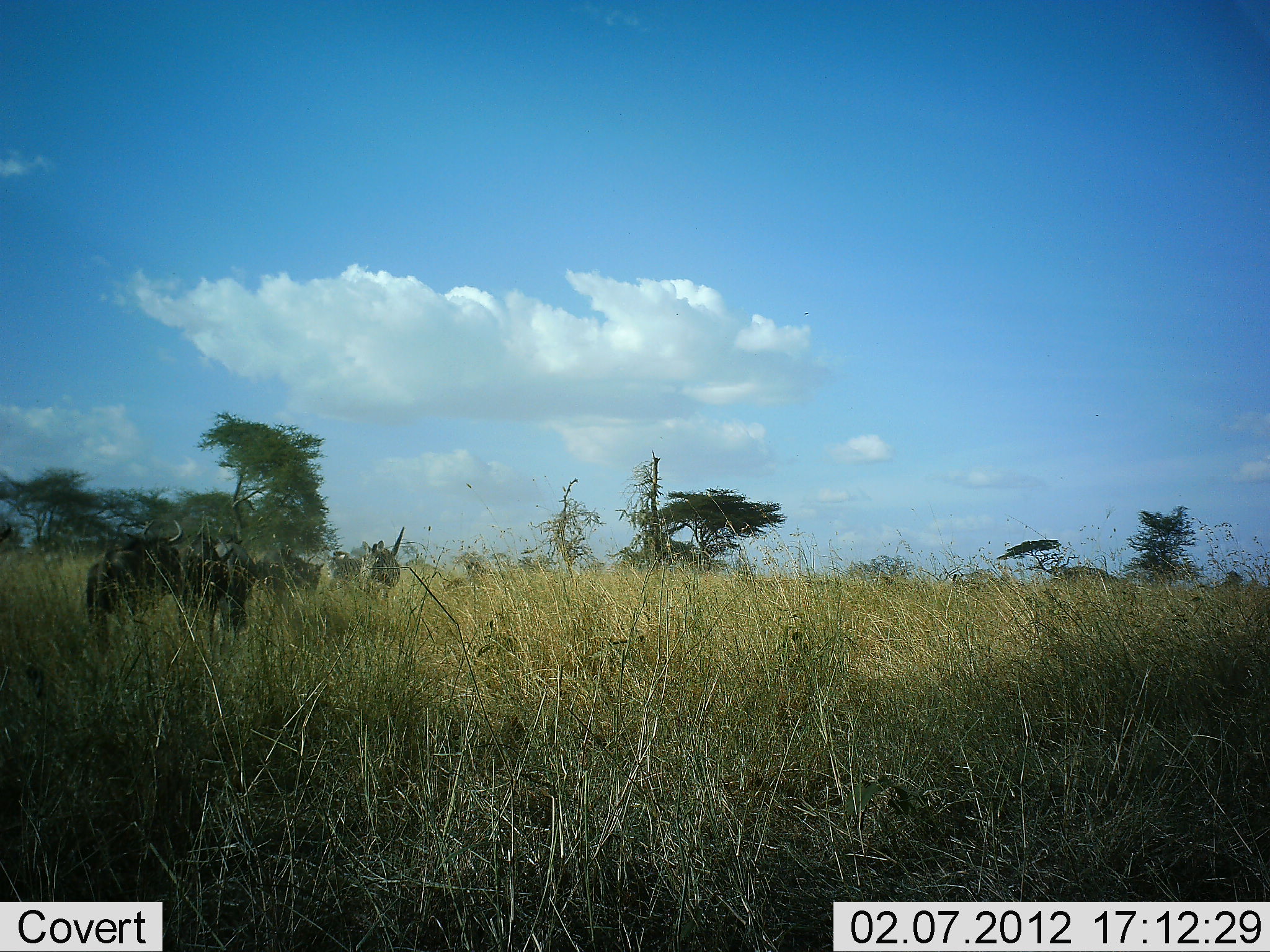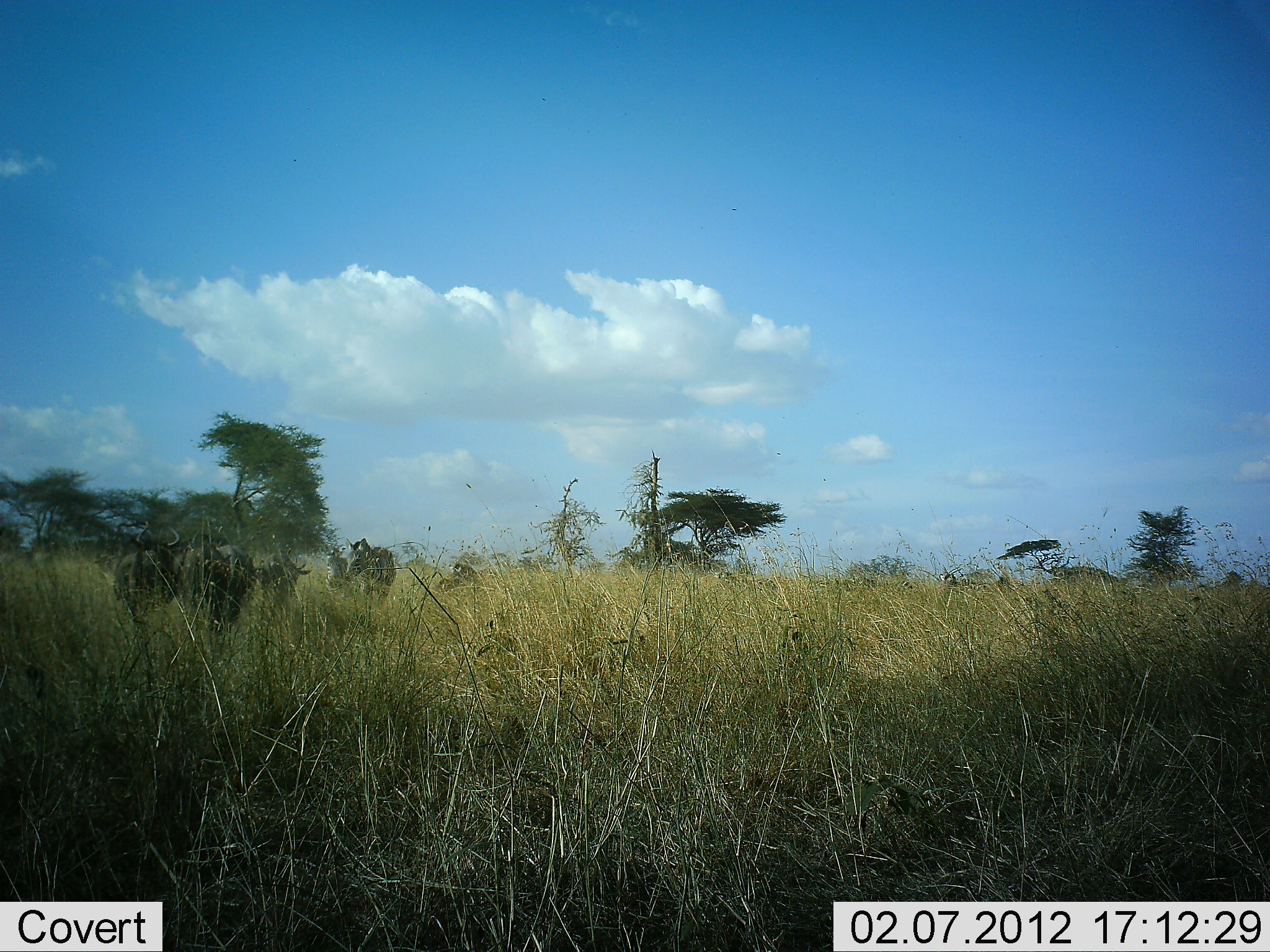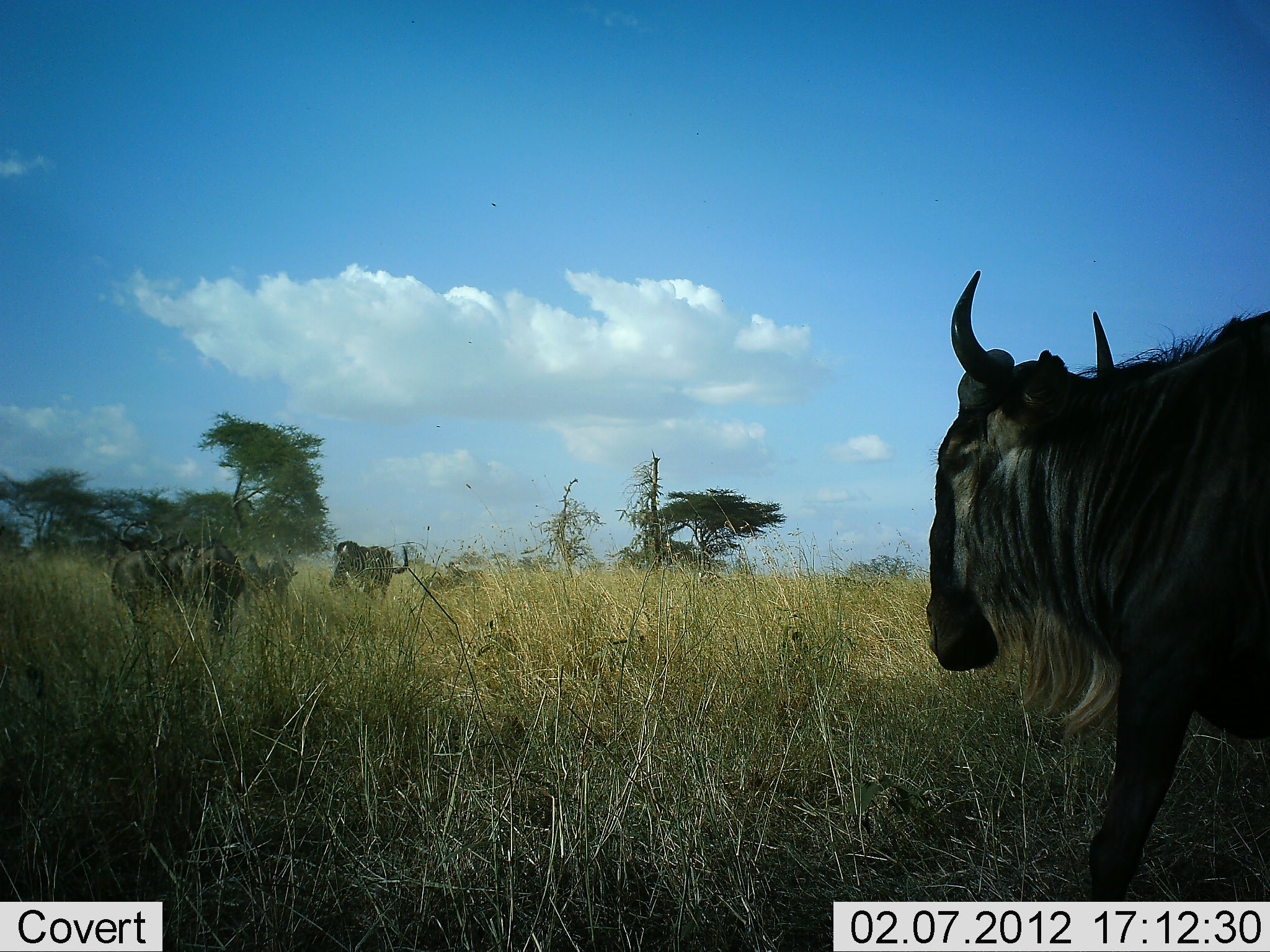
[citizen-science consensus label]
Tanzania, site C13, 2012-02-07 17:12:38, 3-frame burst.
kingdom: Animalia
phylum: Chordata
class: Mammalia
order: Artiodactyla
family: Bovidae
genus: Connochaetes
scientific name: Connochaetes taurinus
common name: blue wildebeest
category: wildebeest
Wildebeest (blue wildebeest) (Connochaetes taurinus), count 10. Behavior (volunteer vote fractions): standing 16%, resting 0%, moving 95%, interacting 0%. Young present (vote fraction): 0%. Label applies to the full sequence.